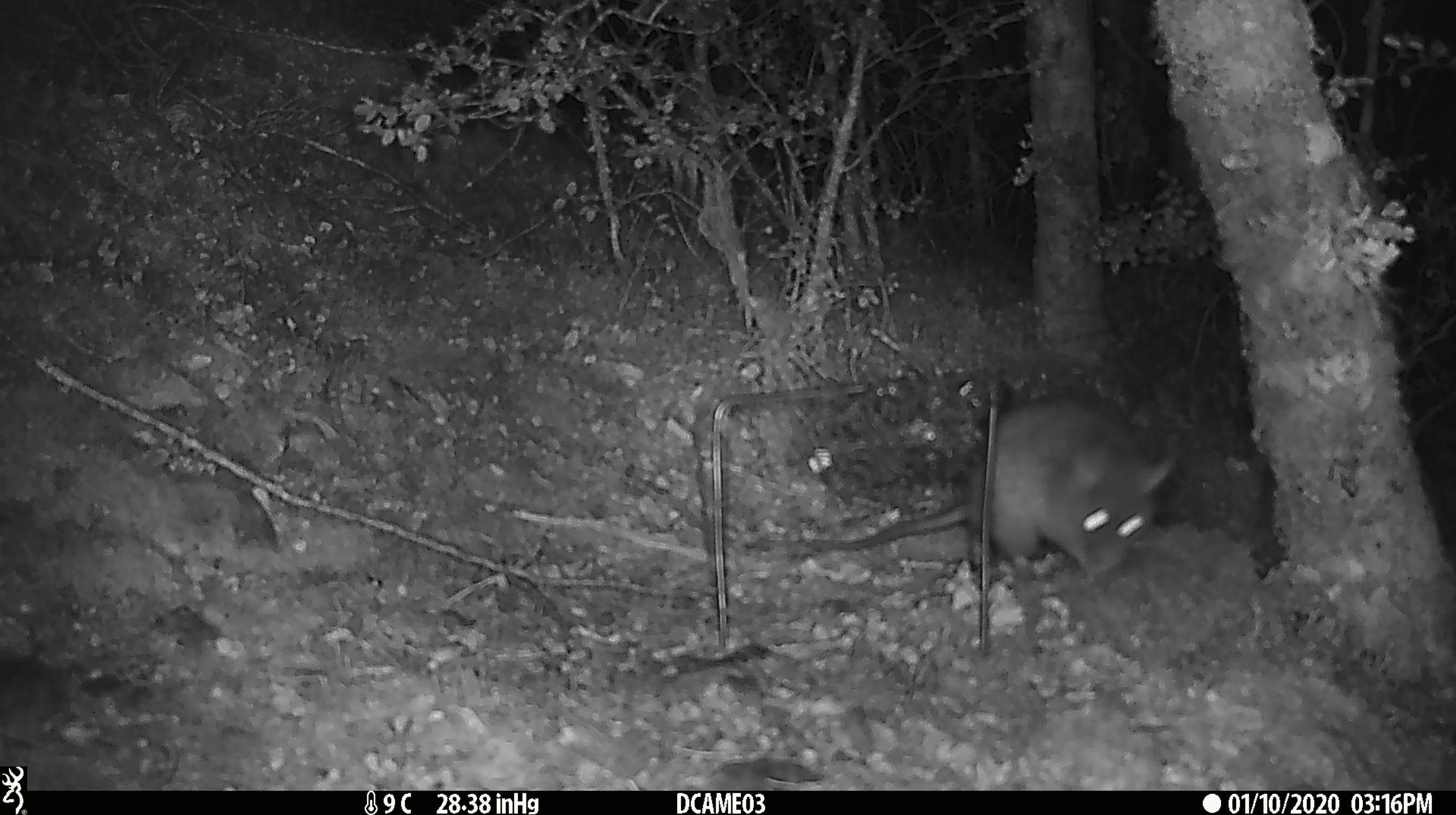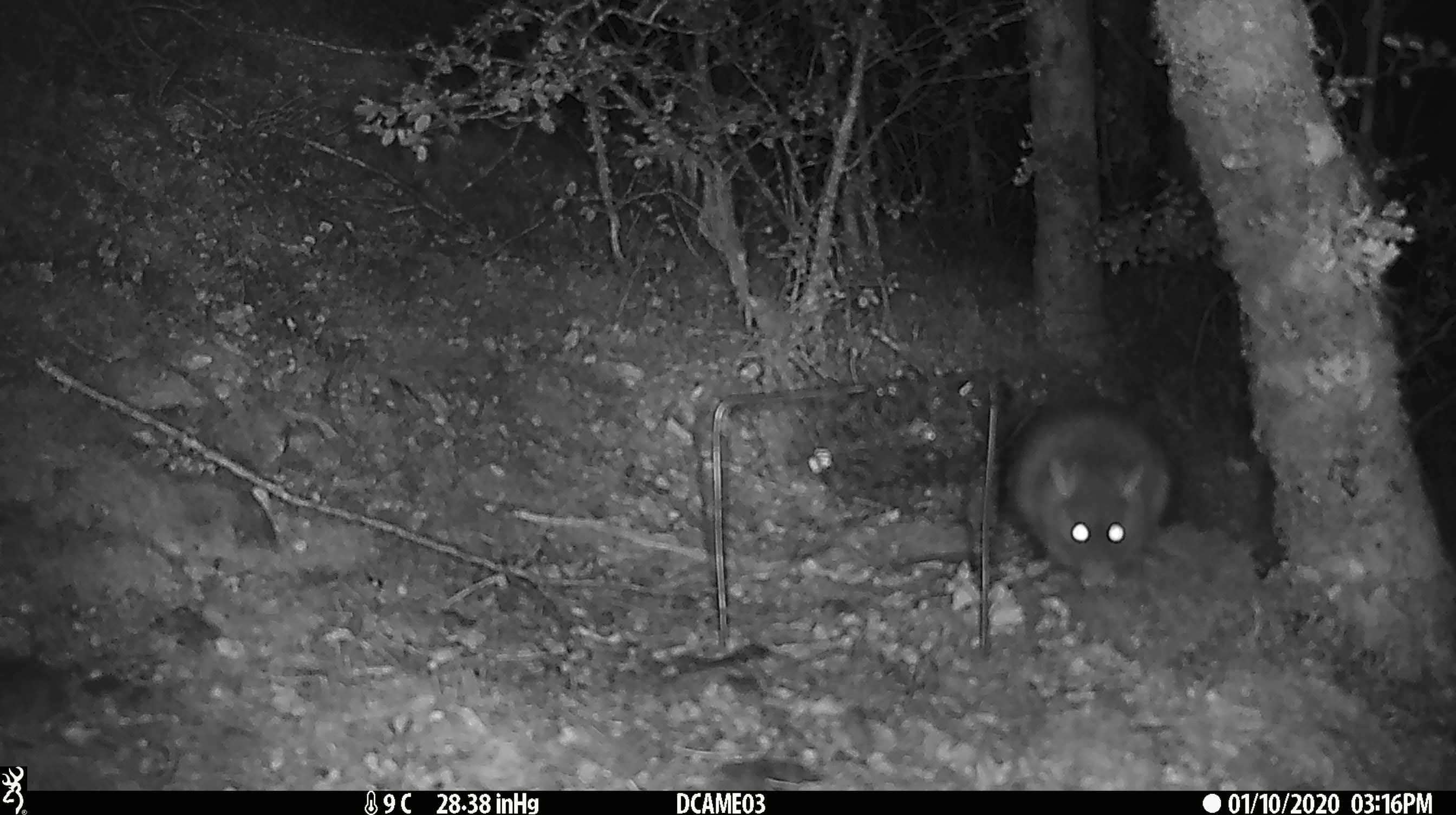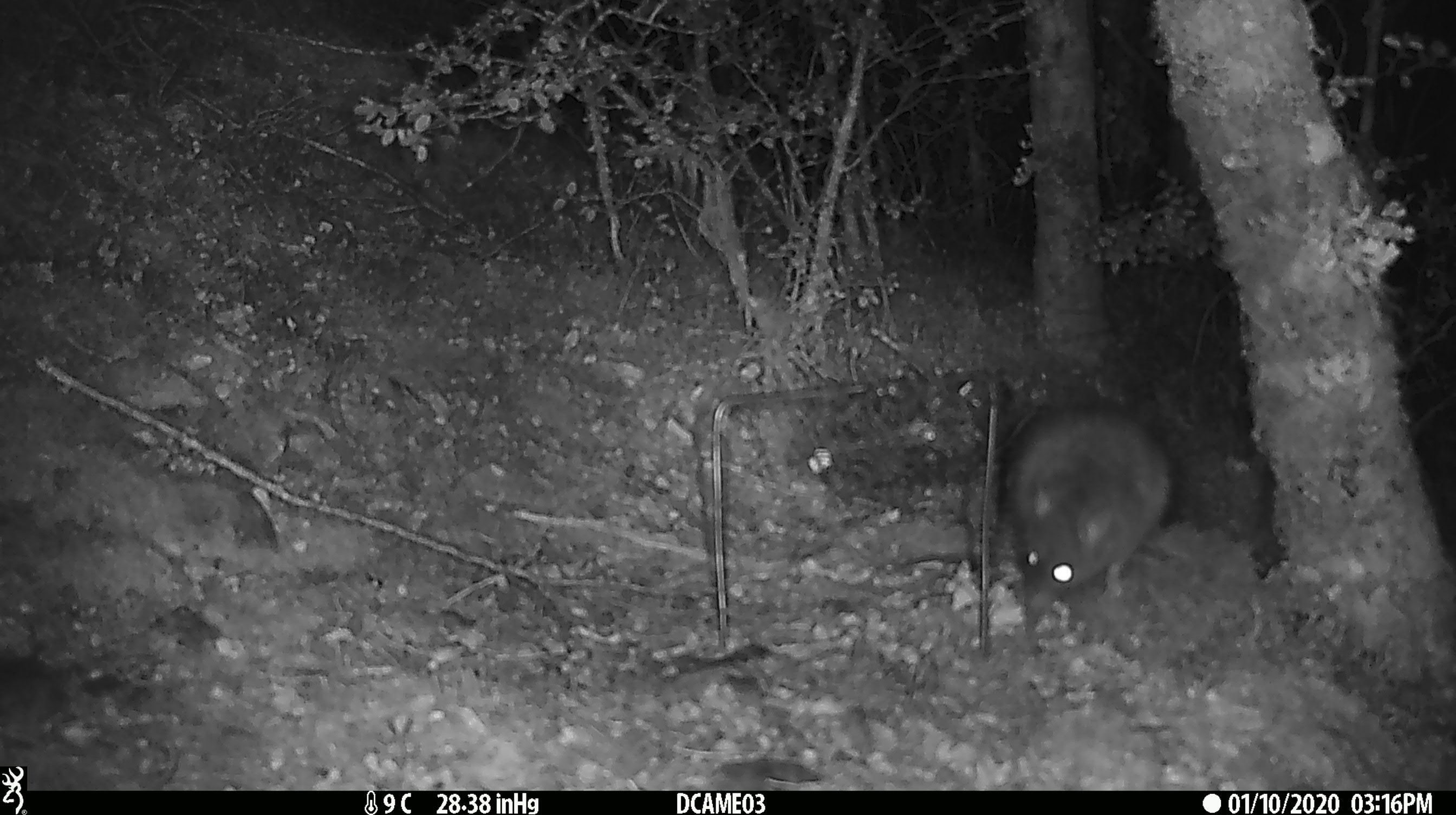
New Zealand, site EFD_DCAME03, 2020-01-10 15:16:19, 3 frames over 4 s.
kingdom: Animalia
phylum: Chordata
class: Mammalia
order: Rodentia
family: Muridae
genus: Rattus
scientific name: Rattus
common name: rat